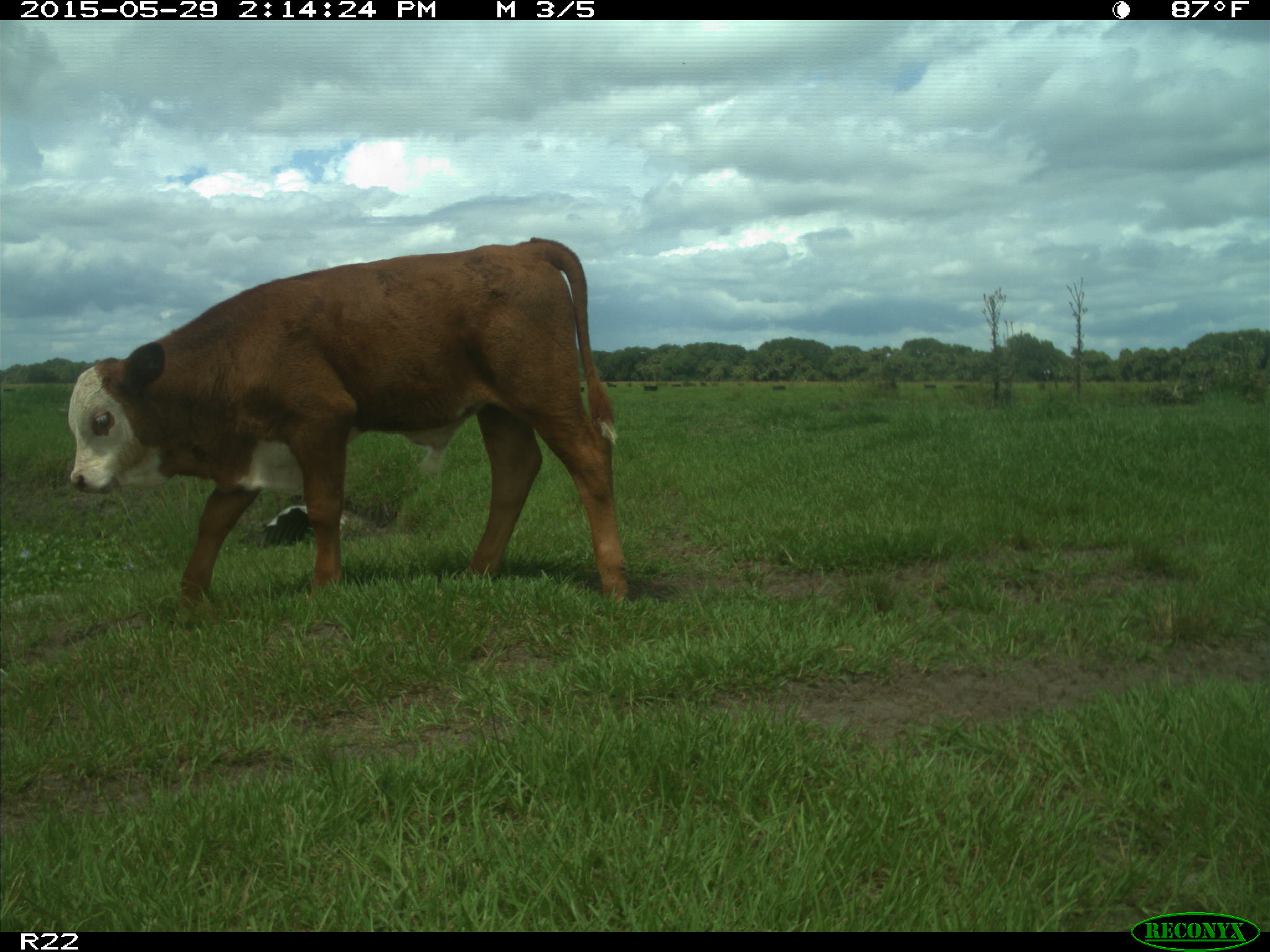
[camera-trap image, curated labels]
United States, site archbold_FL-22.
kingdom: Animalia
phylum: Chordata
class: Mammalia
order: Artiodactyla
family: Bovidae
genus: Bos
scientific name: Bos taurus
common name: domestic cow